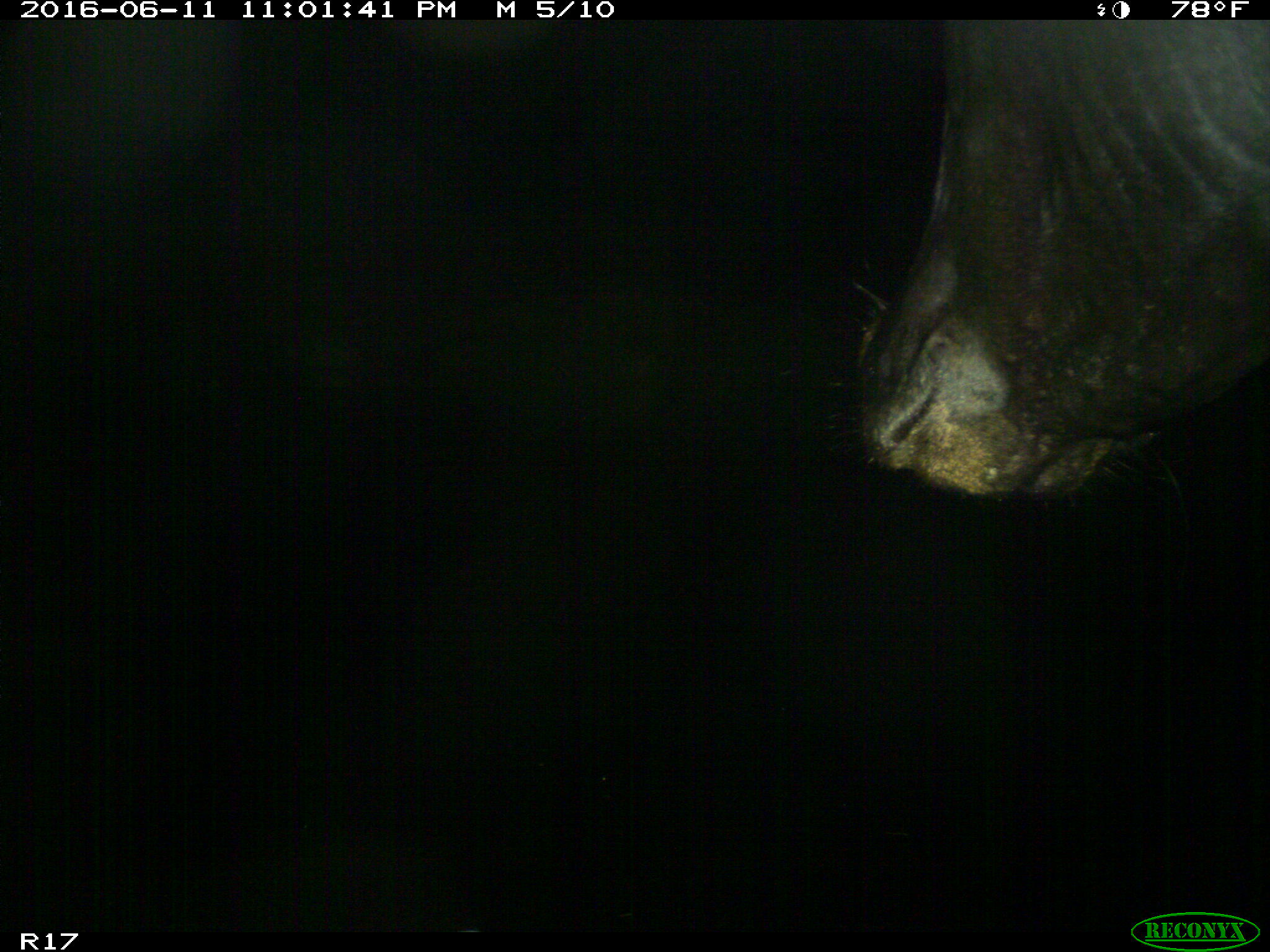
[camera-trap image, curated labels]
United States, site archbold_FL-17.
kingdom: Animalia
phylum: Chordata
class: Mammalia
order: Artiodactyla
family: Bovidae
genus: Bos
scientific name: Bos taurus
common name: domestic cow